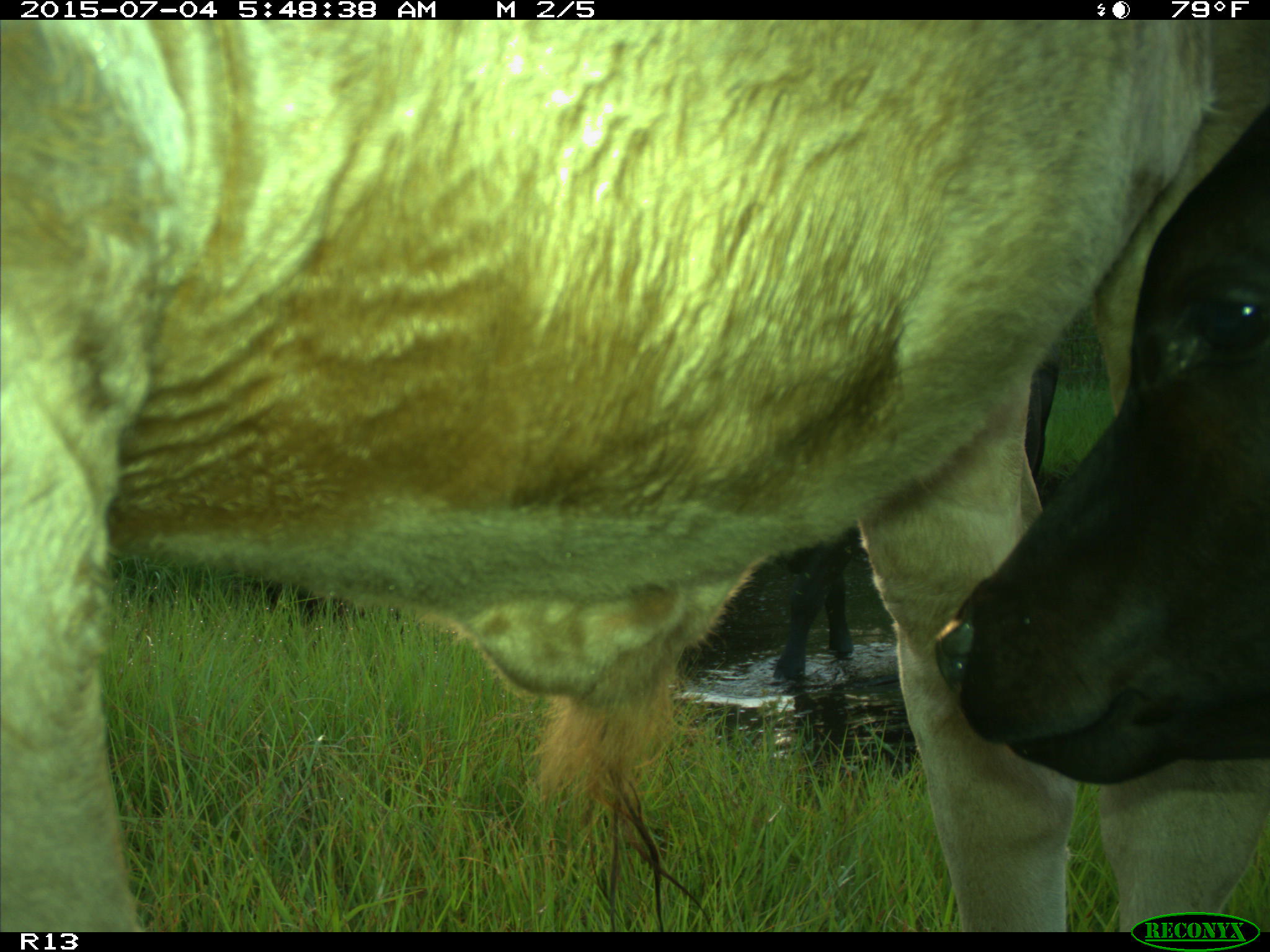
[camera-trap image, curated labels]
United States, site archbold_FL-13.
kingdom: Animalia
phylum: Chordata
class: Mammalia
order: Artiodactyla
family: Bovidae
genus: Bos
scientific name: Bos taurus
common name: domestic cow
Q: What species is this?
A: Bos taurus (domestic cow).